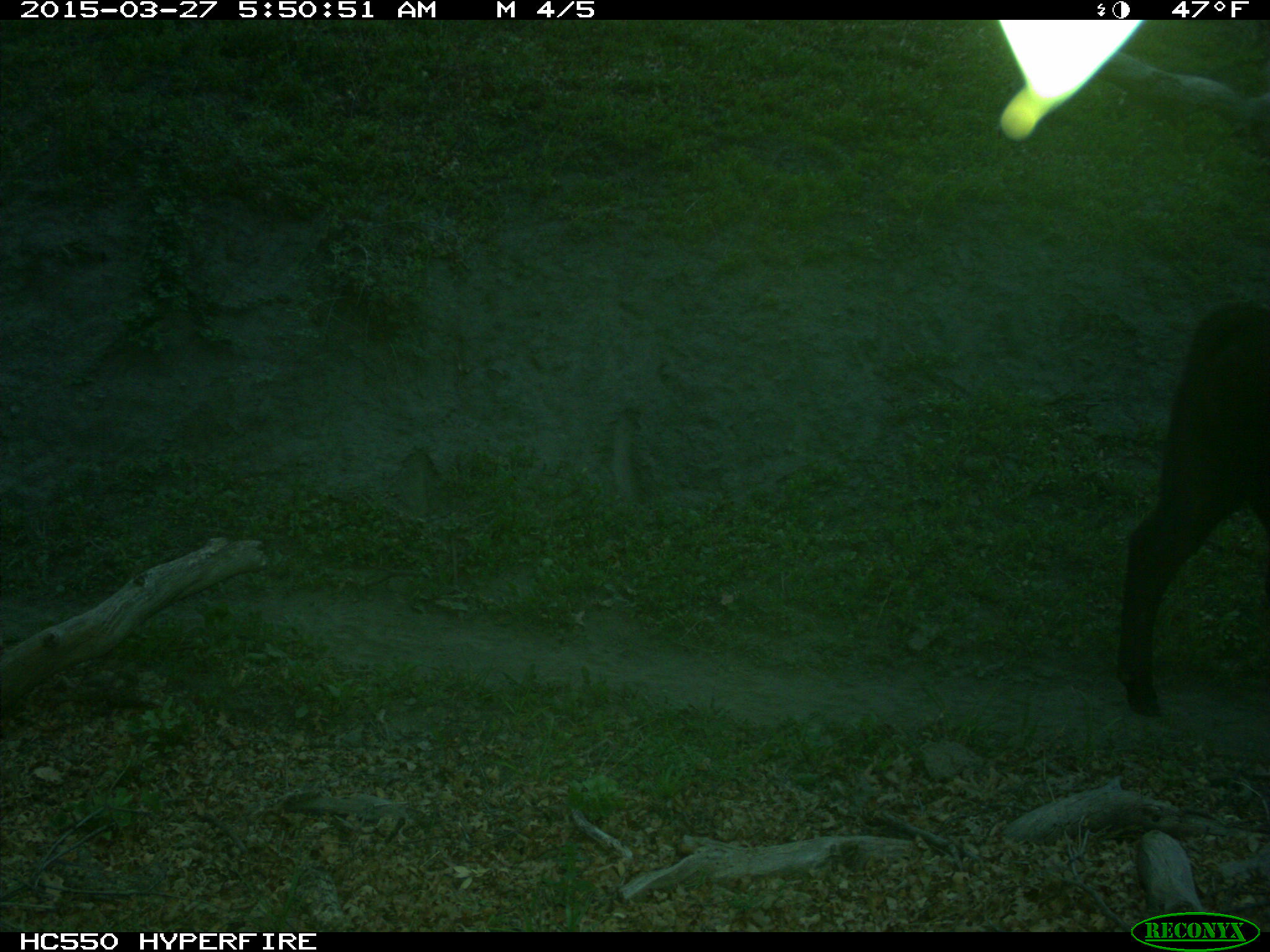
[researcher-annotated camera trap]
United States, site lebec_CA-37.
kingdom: Animalia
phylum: Chordata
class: Mammalia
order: Artiodactyla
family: Bovidae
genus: Bos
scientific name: Bos taurus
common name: domestic cow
Bos taurus (domestic cow).